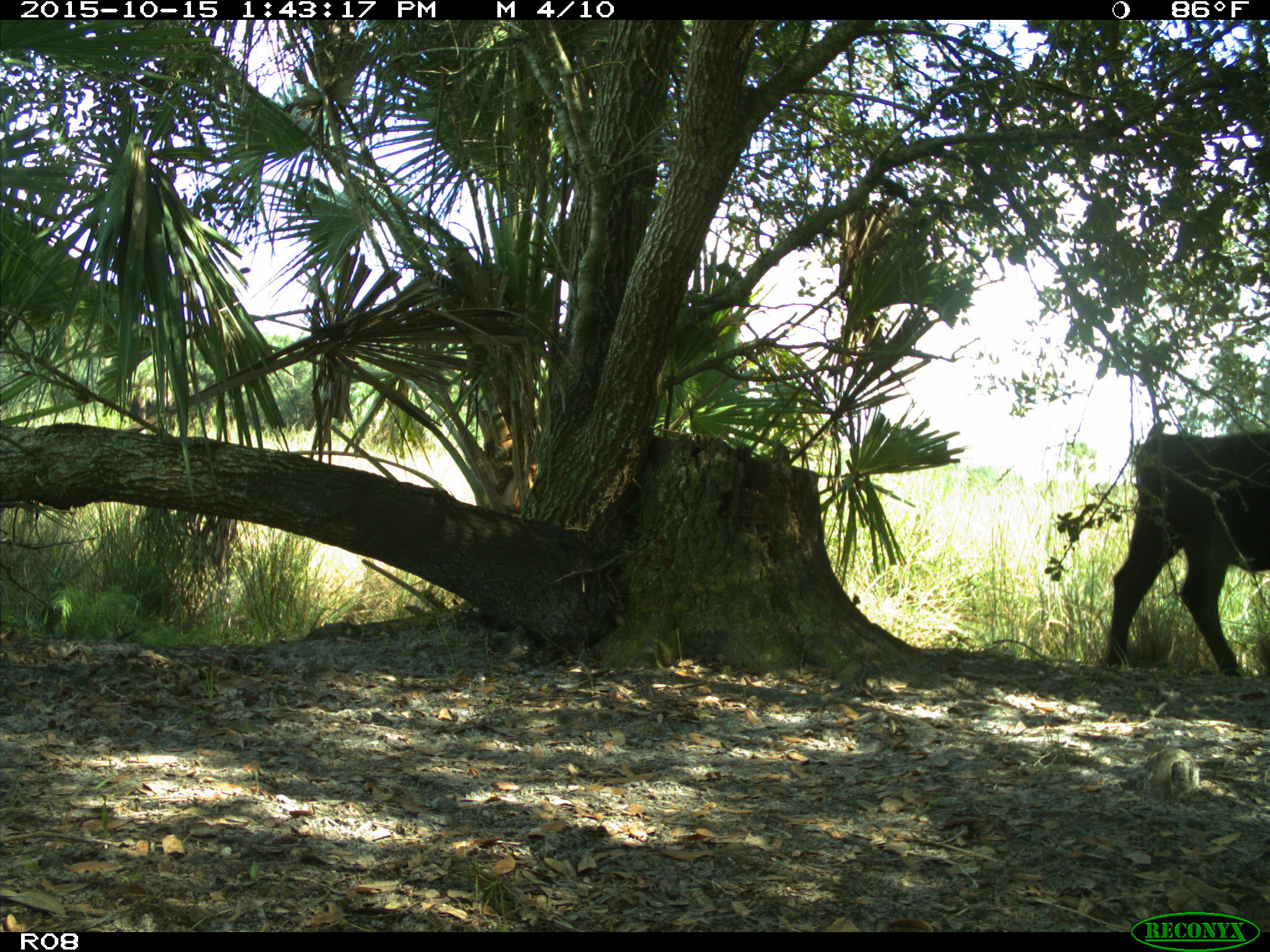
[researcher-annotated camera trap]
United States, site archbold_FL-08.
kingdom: Animalia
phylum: Chordata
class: Mammalia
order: Artiodactyla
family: Bovidae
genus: Bos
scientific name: Bos taurus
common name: domestic cow